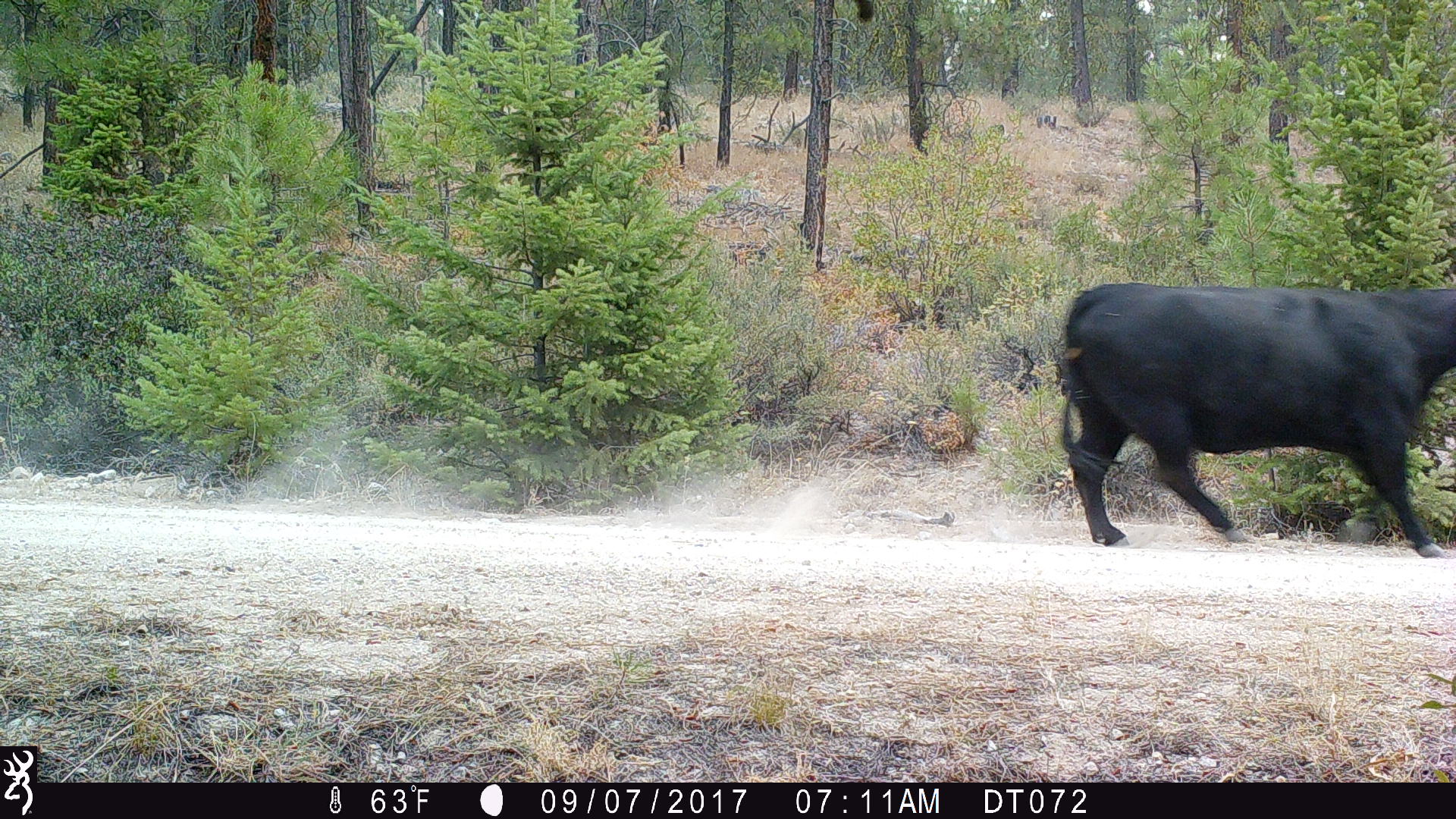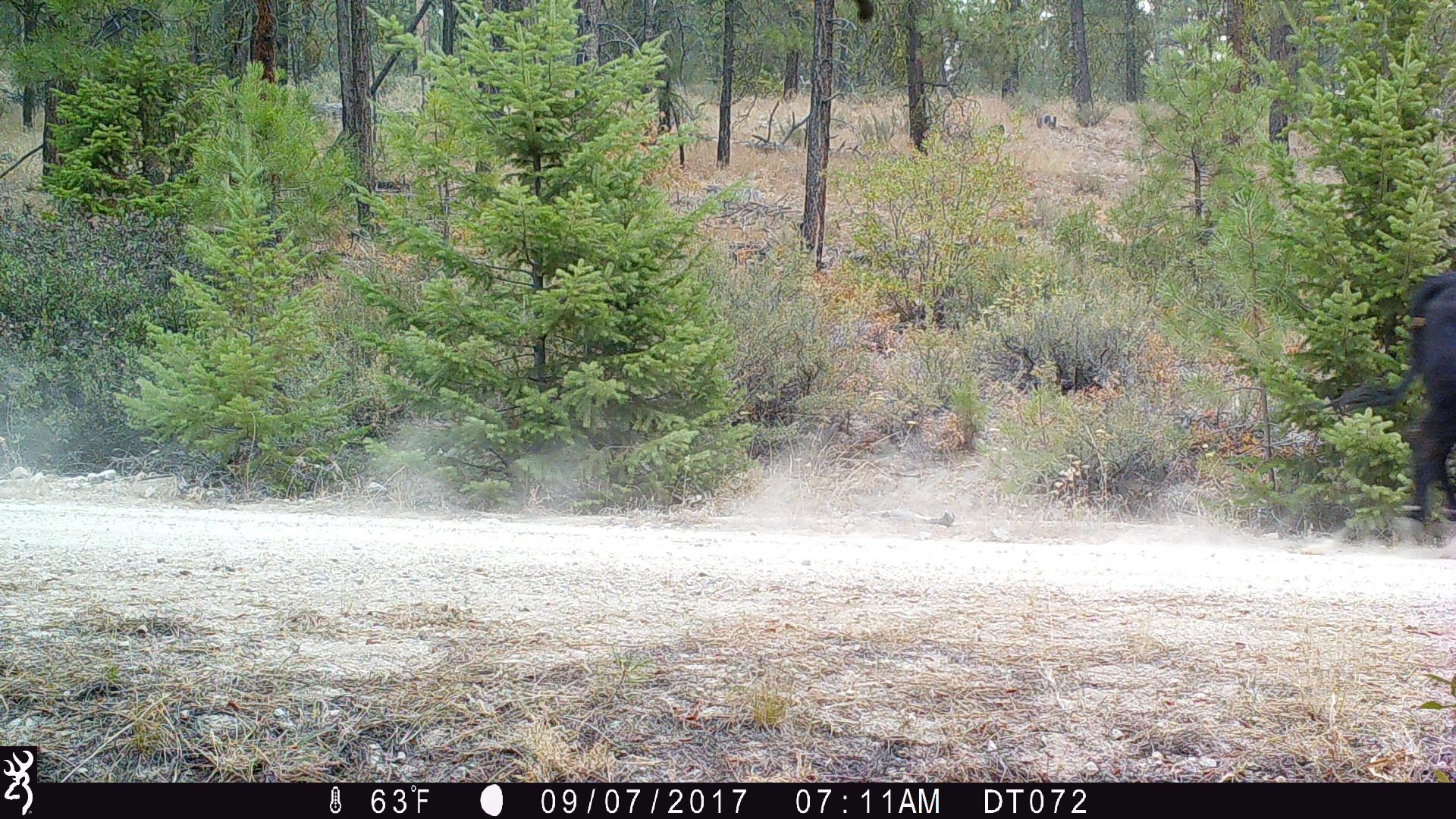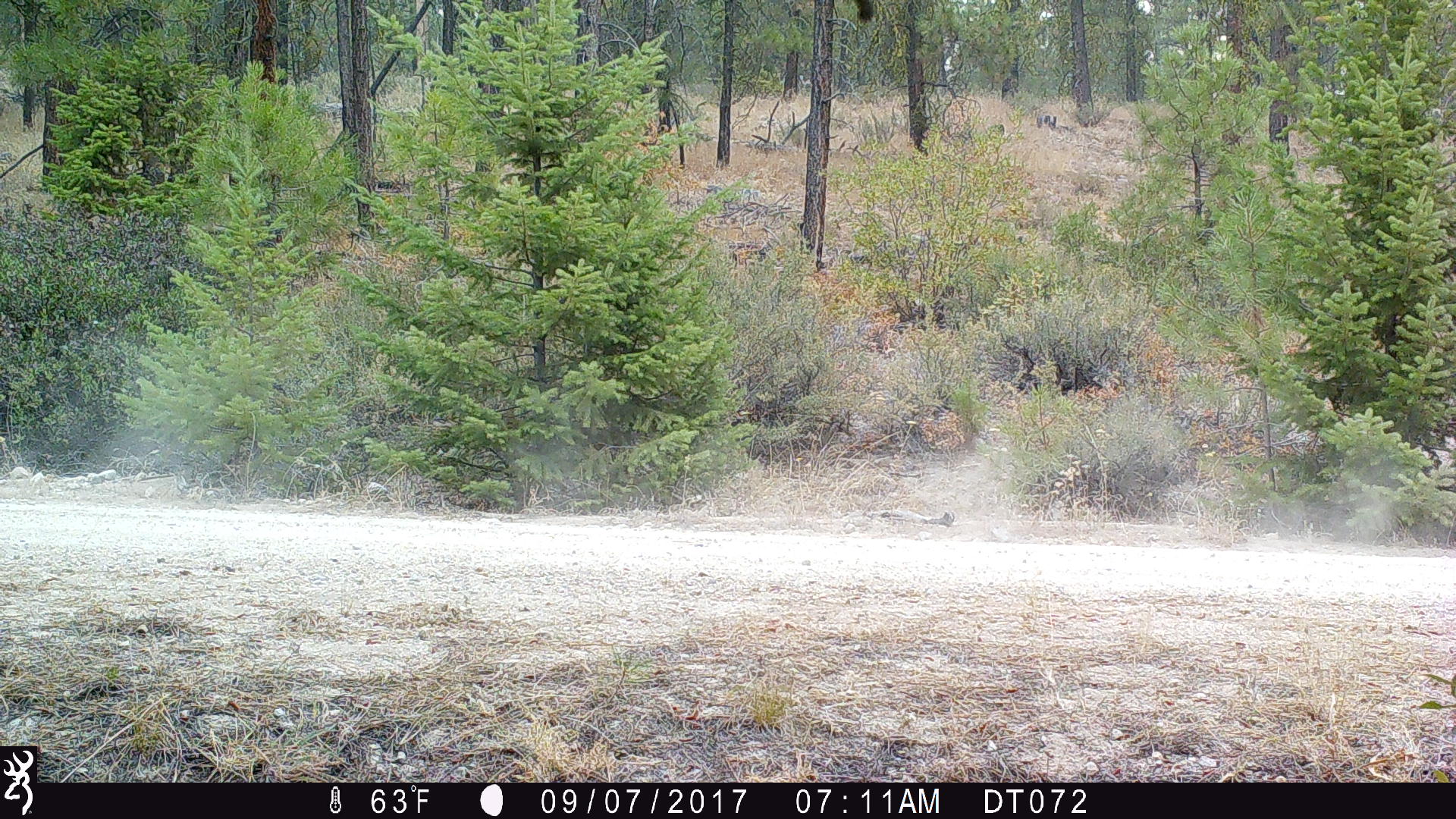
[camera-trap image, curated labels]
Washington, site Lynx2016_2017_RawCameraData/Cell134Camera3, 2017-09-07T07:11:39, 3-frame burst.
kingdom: Animalia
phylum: Chordata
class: Mammalia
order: Artiodactyla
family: Bovidae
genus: Bos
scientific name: Bos taurus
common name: domestic cattle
Domestic cattle (Bos taurus). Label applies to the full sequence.